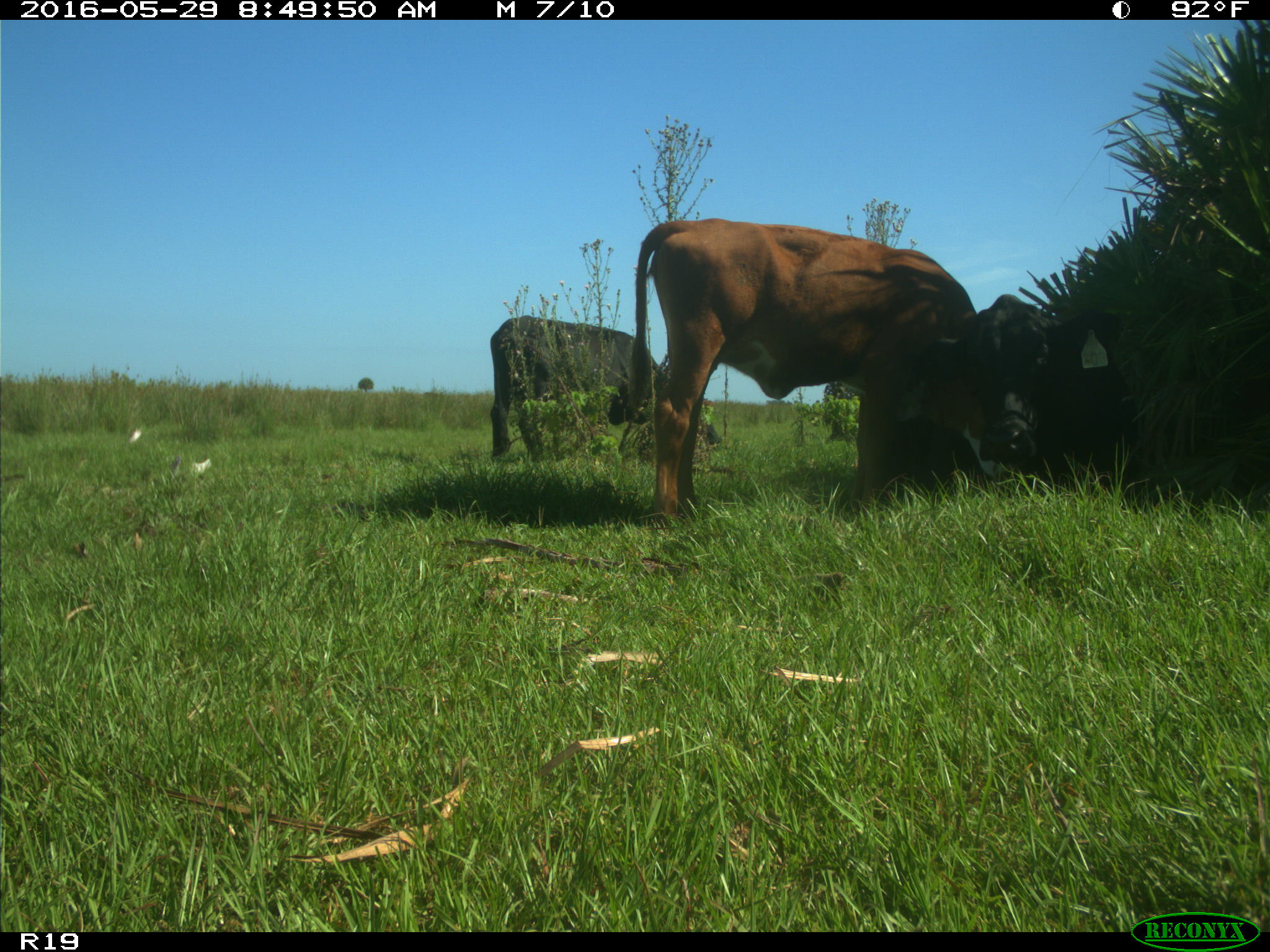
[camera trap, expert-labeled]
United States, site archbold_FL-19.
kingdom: Animalia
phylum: Chordata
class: Mammalia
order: Artiodactyla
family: Bovidae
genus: Bos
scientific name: Bos taurus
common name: domestic cow